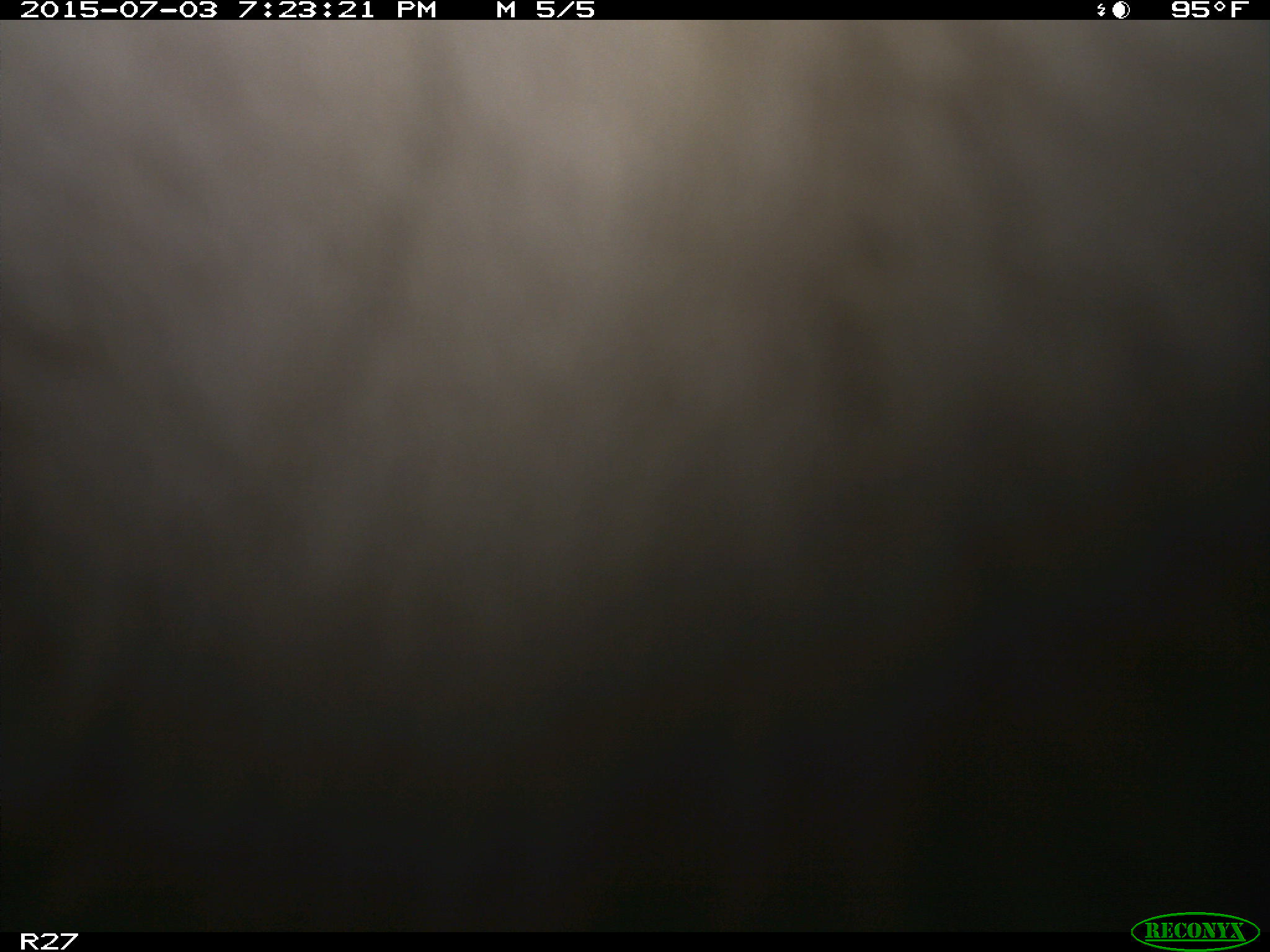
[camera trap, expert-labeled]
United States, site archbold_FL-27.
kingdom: Animalia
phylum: Chordata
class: Mammalia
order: Artiodactyla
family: Bovidae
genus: Bos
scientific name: Bos taurus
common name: domestic cow